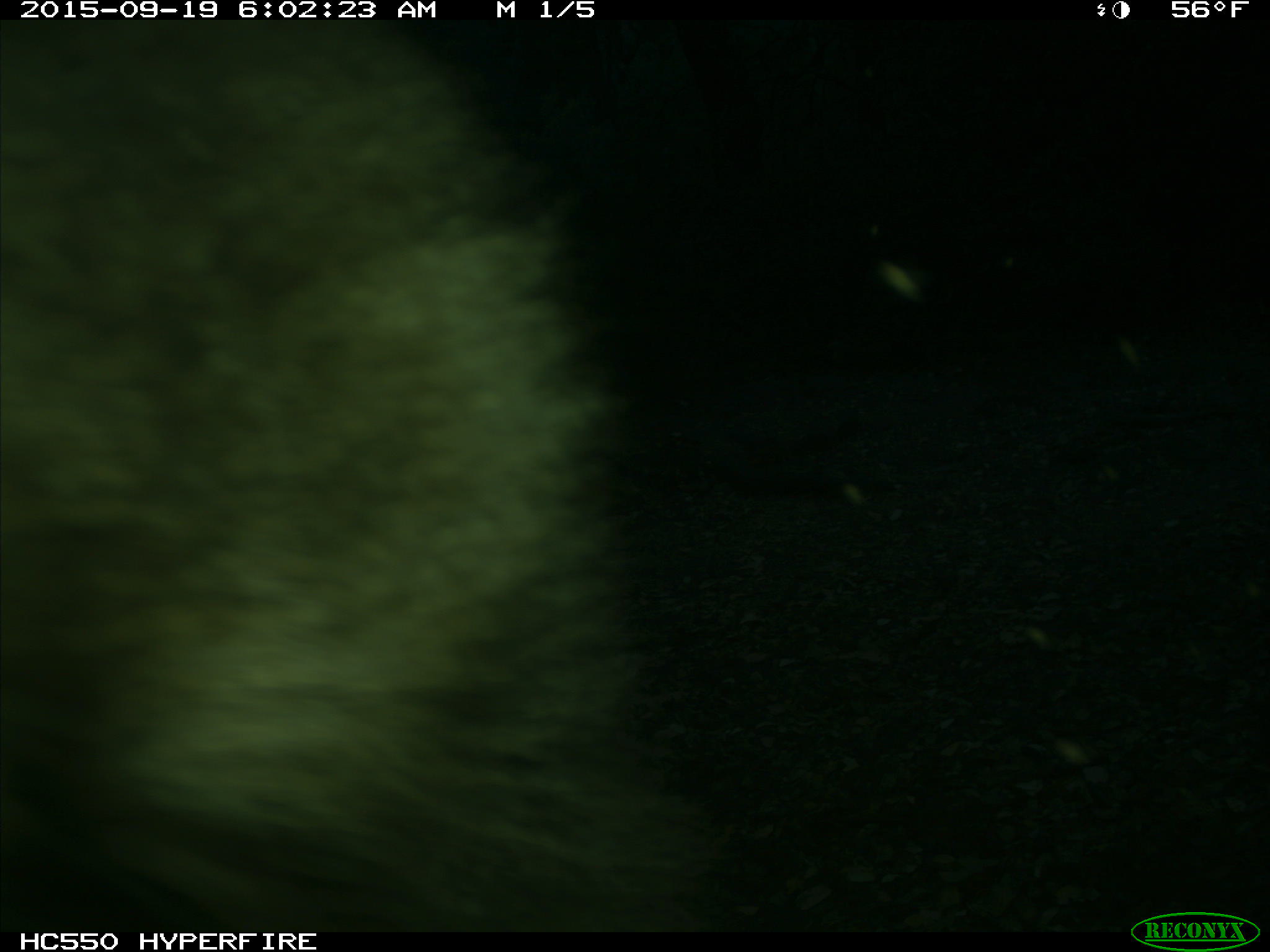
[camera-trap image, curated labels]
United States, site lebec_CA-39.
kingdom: Animalia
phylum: Chordata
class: Mammalia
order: Carnivora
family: Ursidae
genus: Ursus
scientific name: Ursus americanus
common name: american black bear